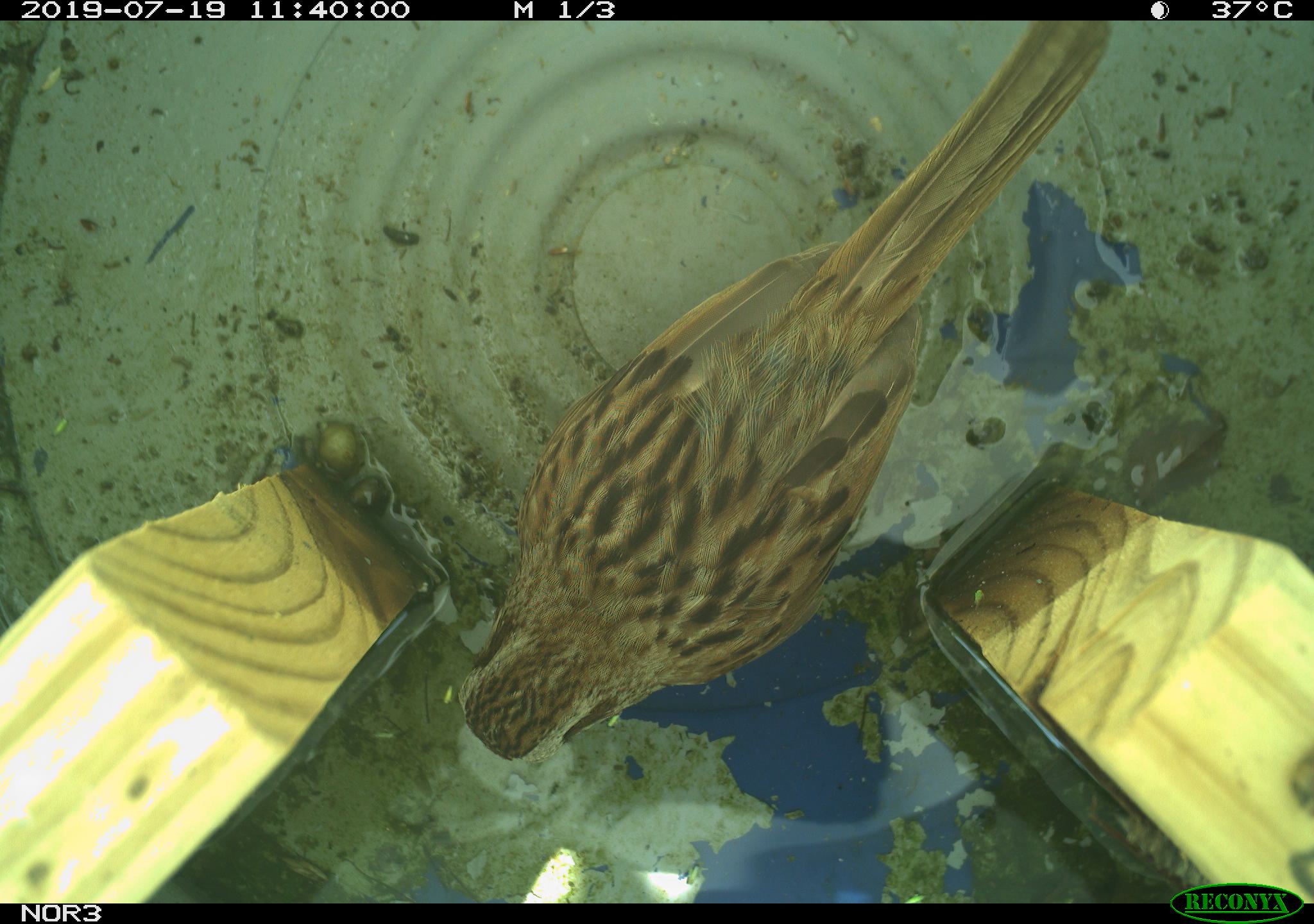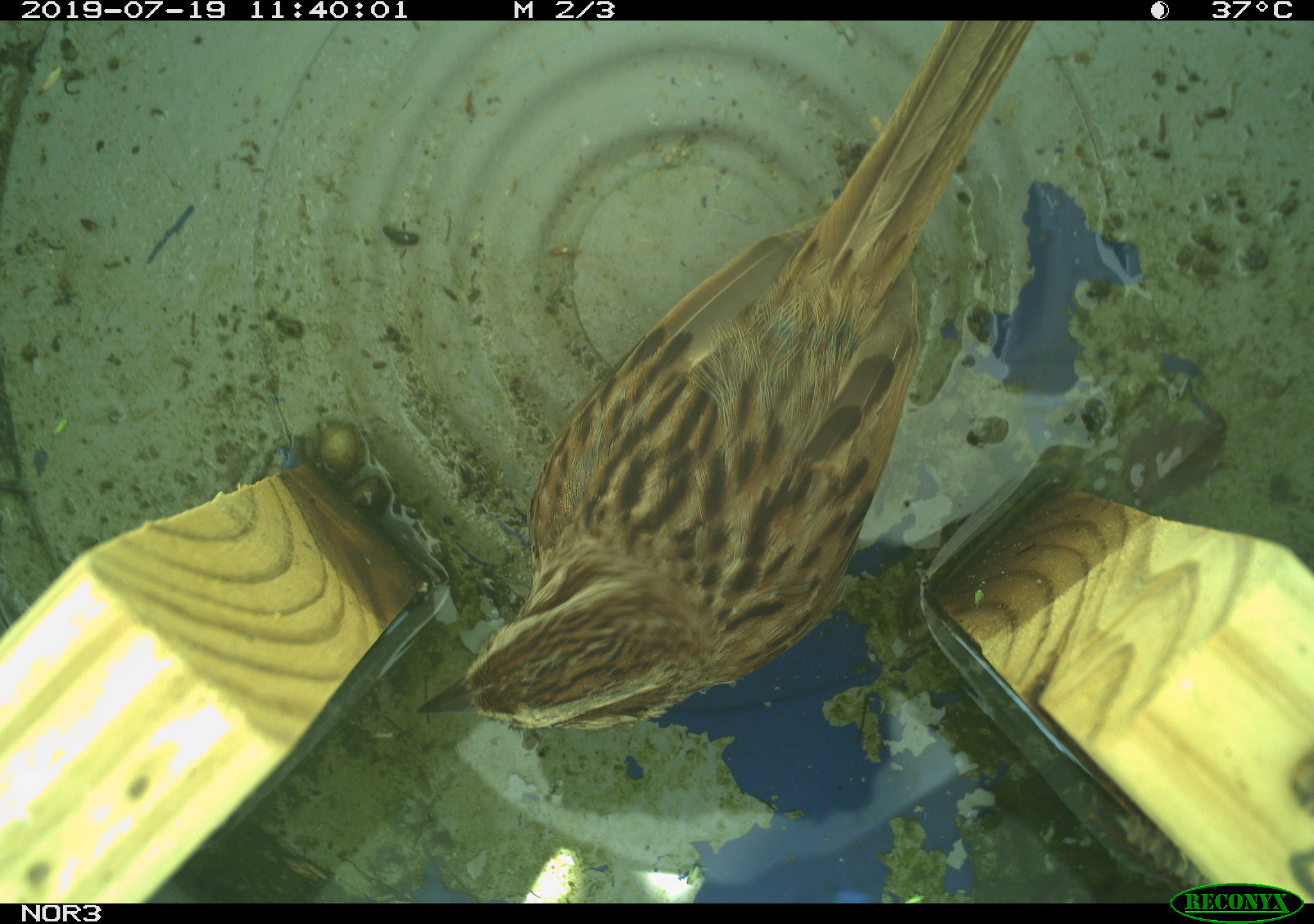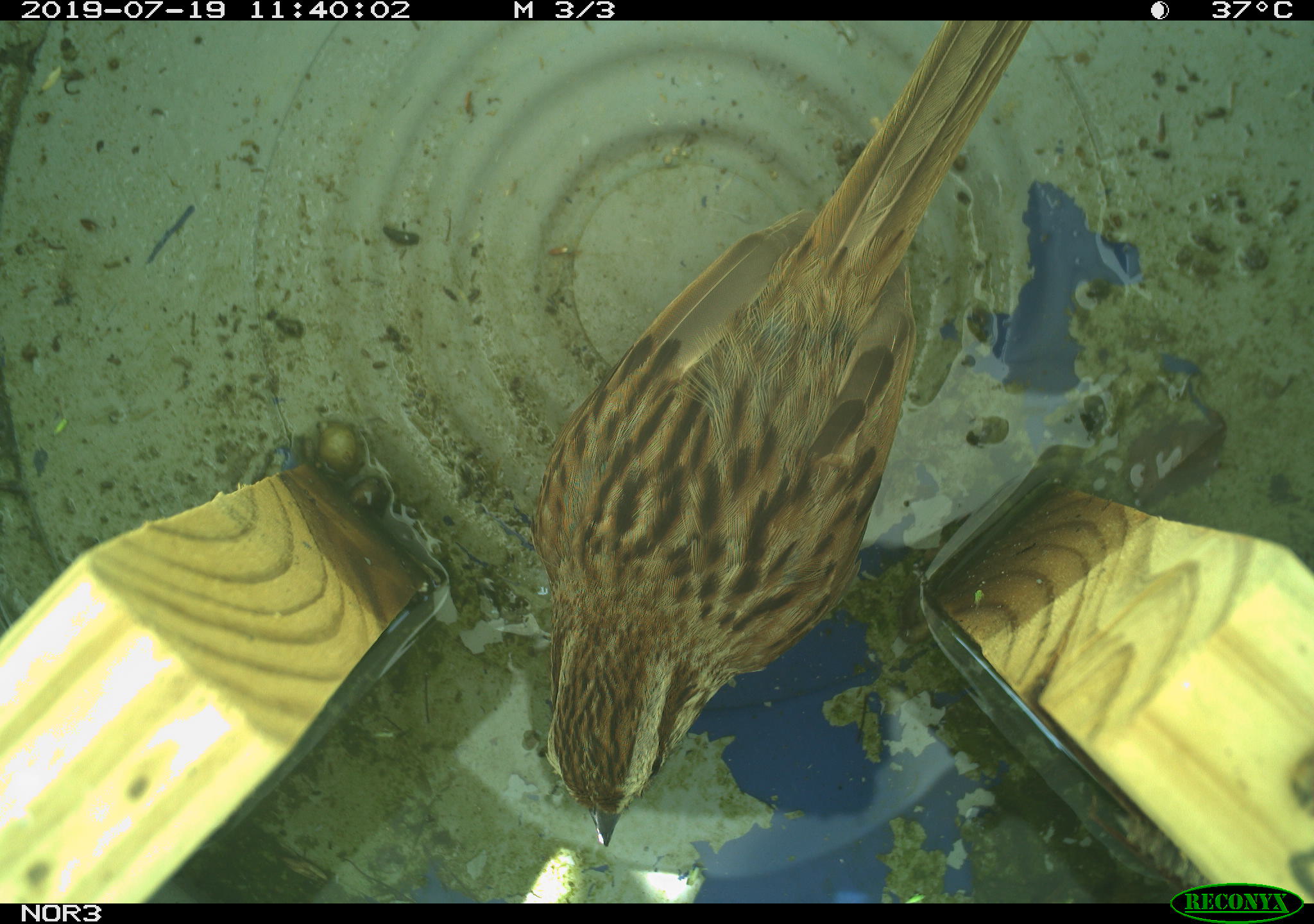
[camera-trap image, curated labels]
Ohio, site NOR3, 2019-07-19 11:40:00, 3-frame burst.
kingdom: Animalia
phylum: Chordata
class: Aves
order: Passeriformes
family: Passerellidae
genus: Melospiza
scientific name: Melospiza melodia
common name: song sparrow